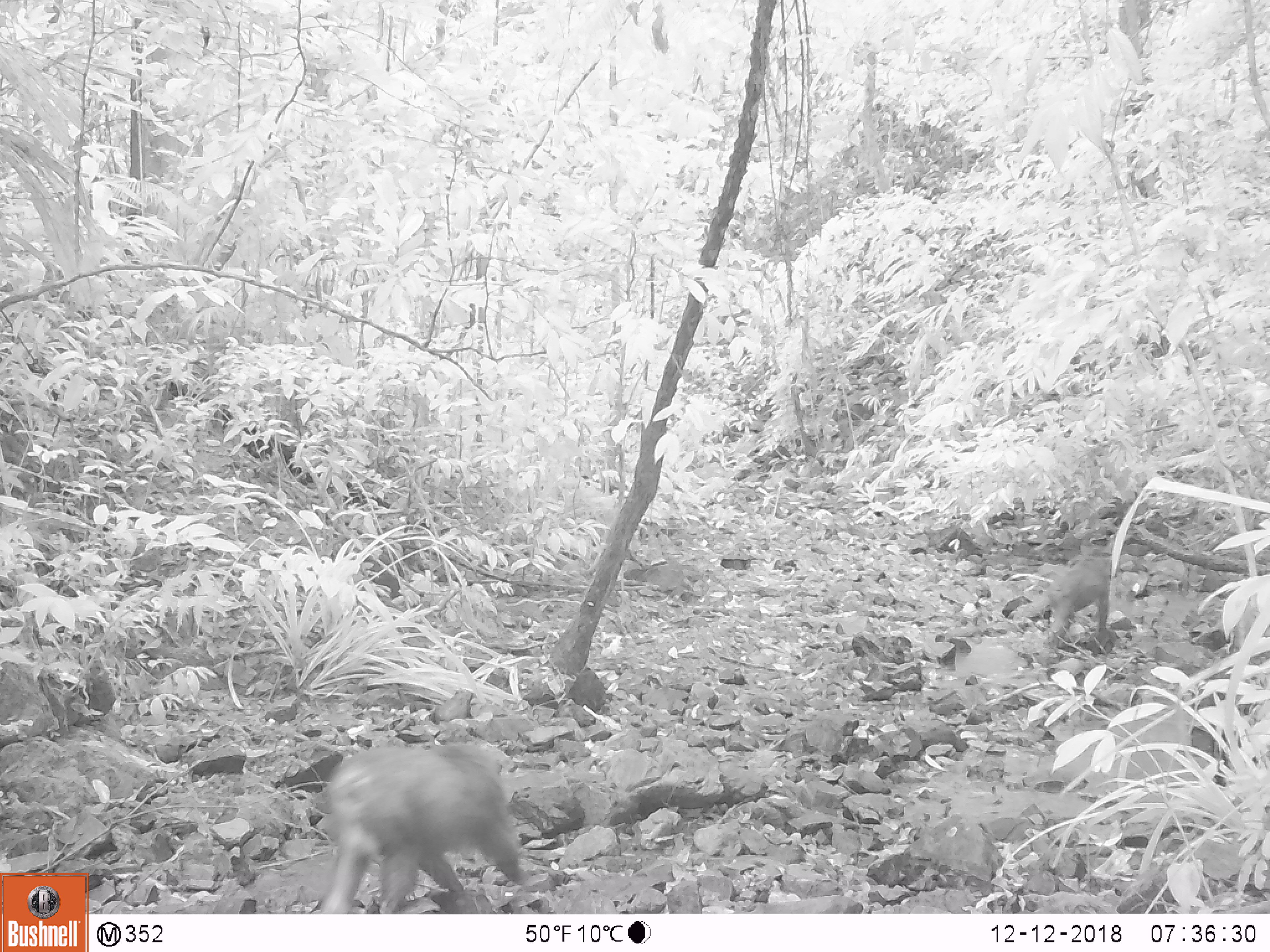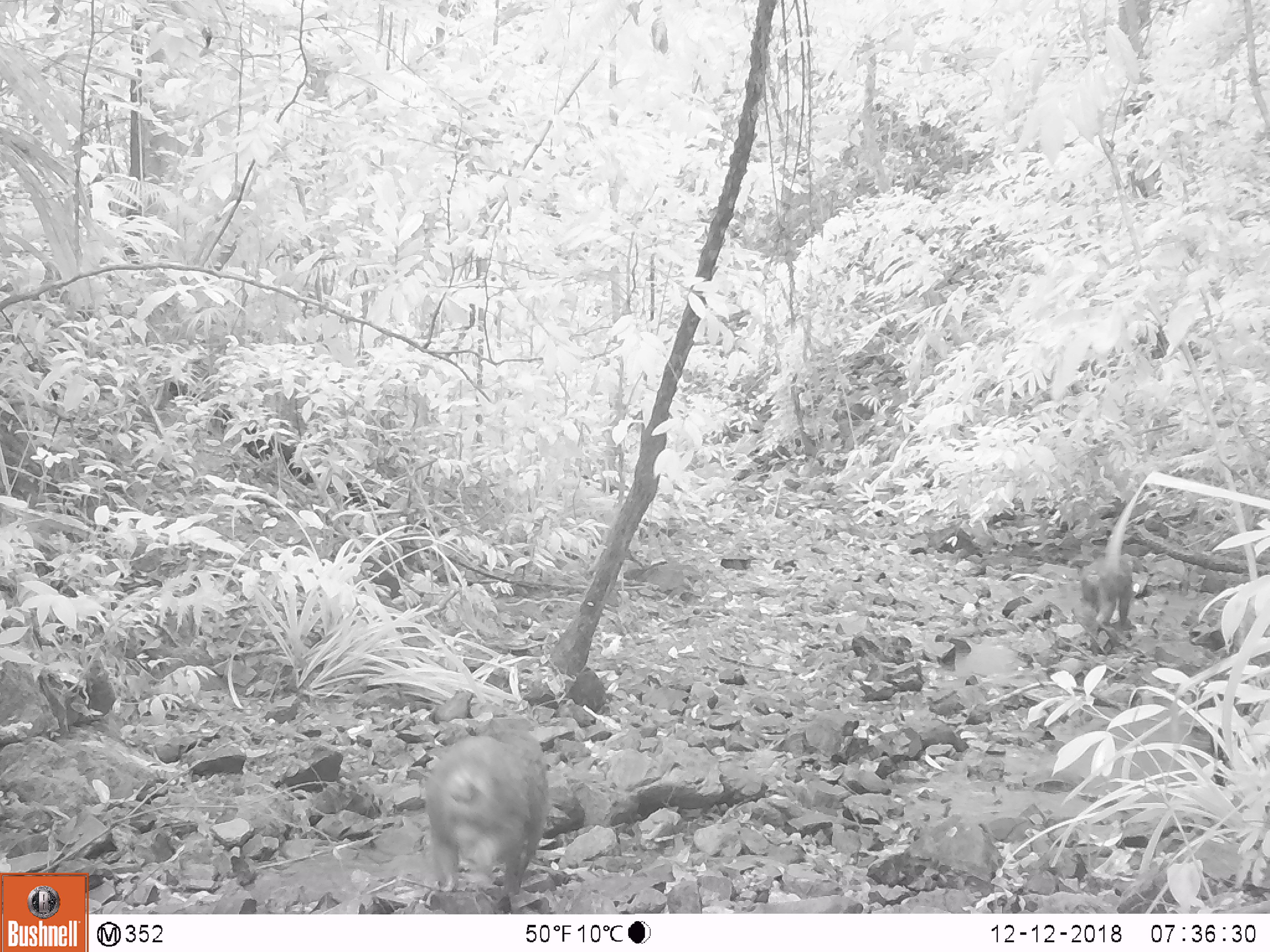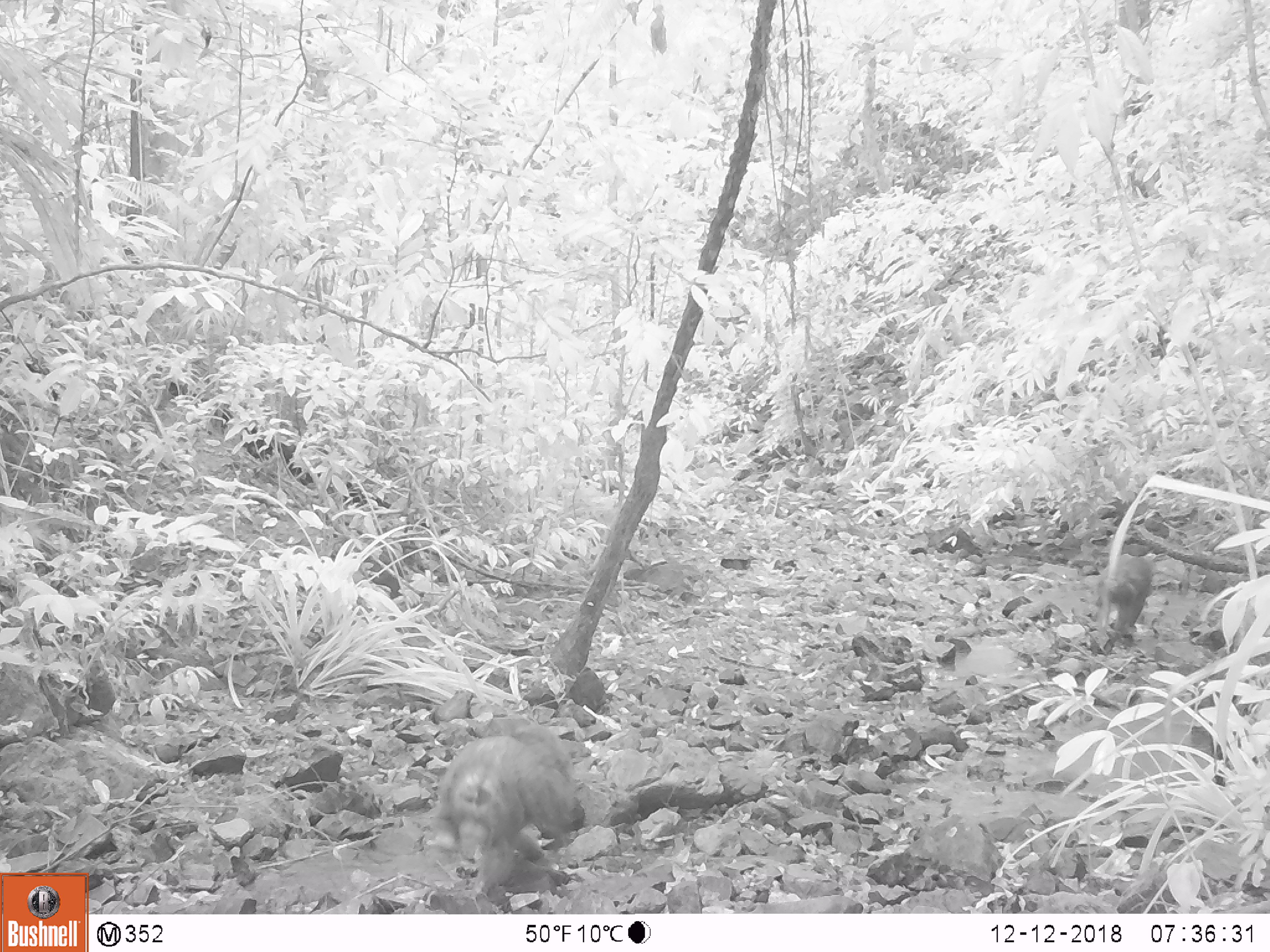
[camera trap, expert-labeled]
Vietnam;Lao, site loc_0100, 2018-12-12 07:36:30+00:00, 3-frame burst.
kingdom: Animalia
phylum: Chordata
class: Mammalia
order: Primates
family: Cercopithecidae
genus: Macaca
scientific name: Macaca arctoides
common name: stump-tailed macaque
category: stump tailed macaque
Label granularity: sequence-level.